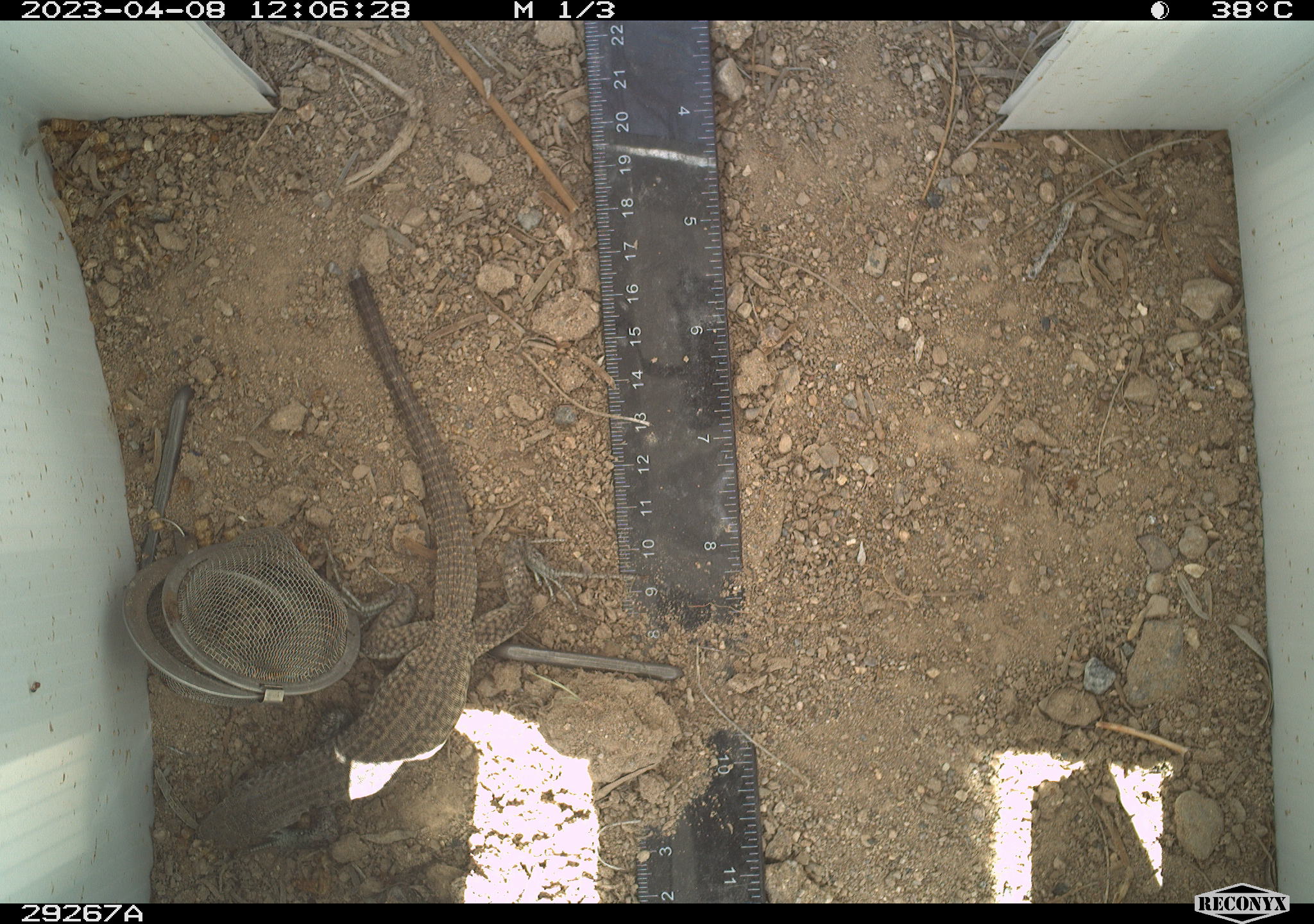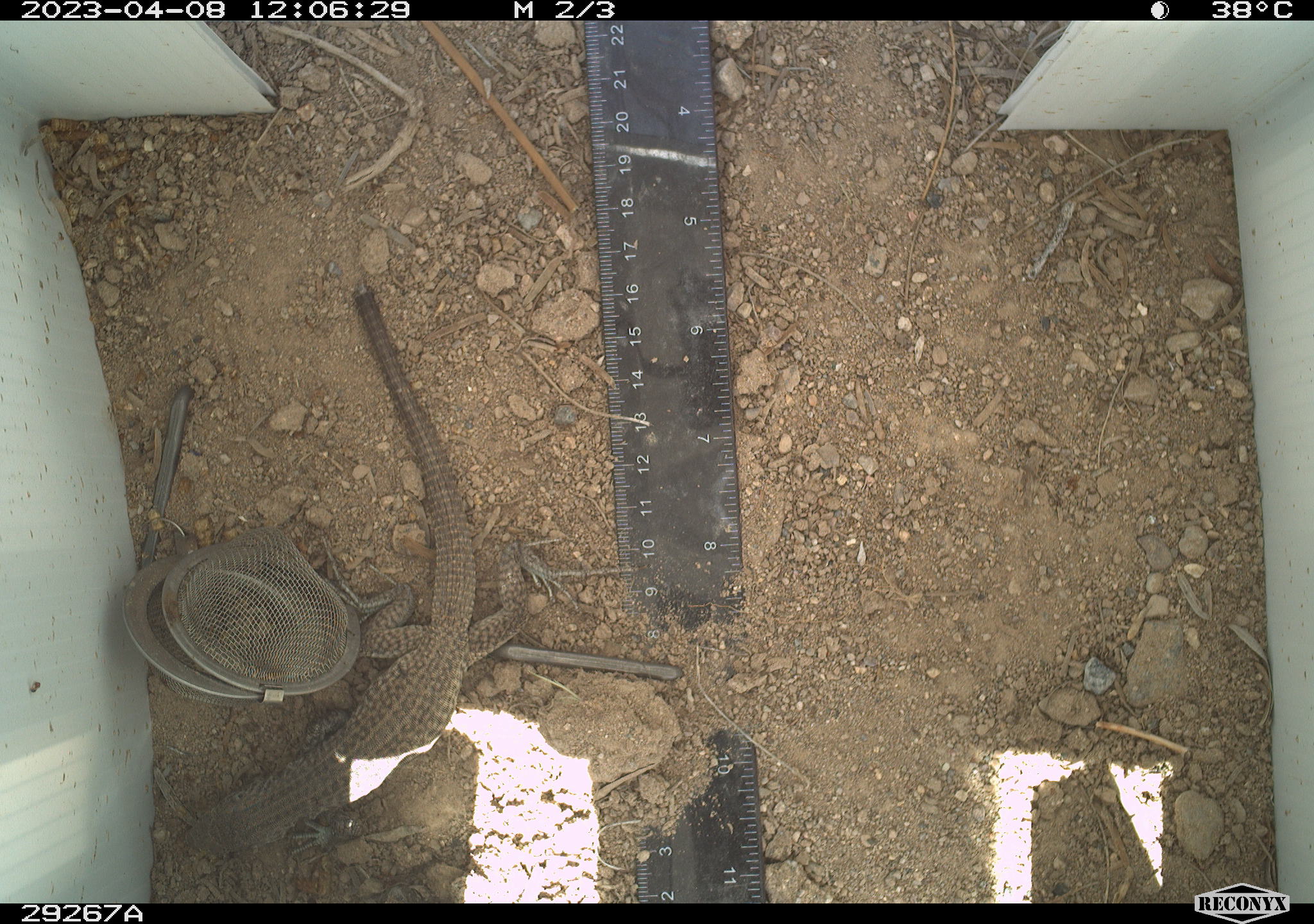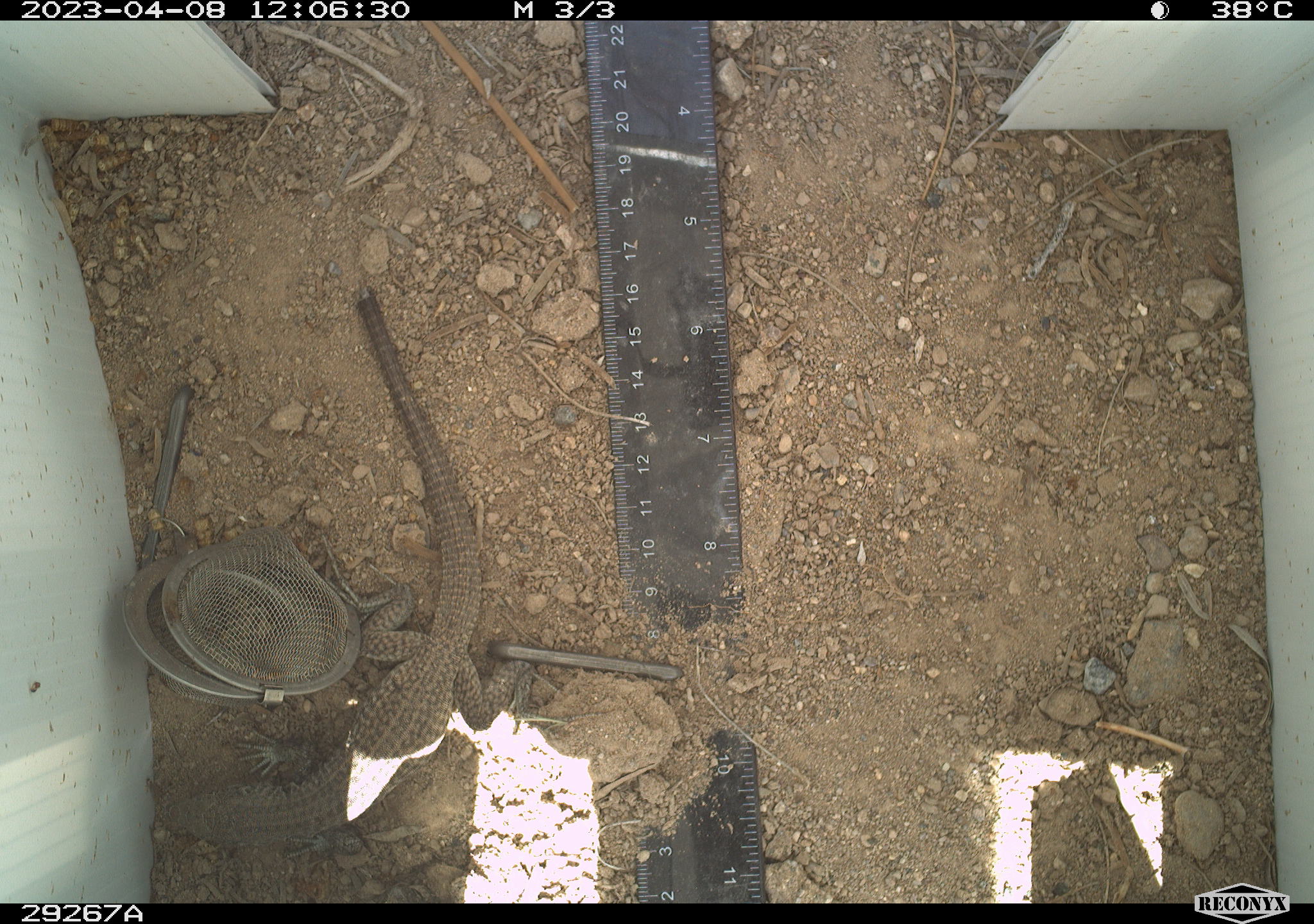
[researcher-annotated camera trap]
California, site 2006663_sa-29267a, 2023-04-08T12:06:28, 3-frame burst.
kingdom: Animalia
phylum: Chordata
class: Reptilia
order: Squamata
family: Teiidae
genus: Aspidoscelis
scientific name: Aspidoscelis tigris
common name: western whiptail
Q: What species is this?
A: Western whiptail (Aspidoscelis tigris).